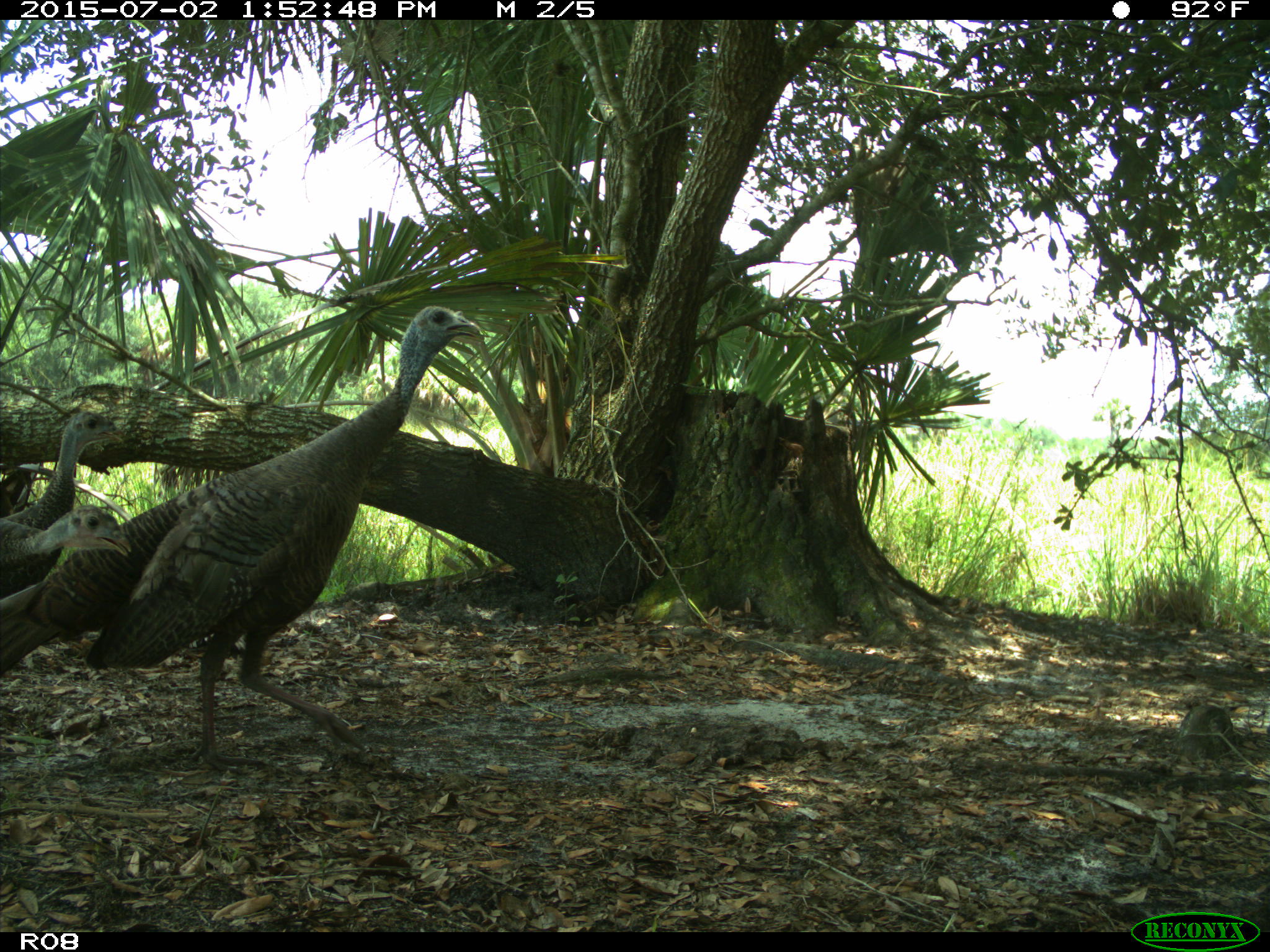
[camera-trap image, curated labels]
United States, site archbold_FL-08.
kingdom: Animalia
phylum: Chordata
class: Aves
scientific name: Aves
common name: birds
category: unidentified bird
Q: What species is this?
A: Unidentified bird (birds) (Aves).